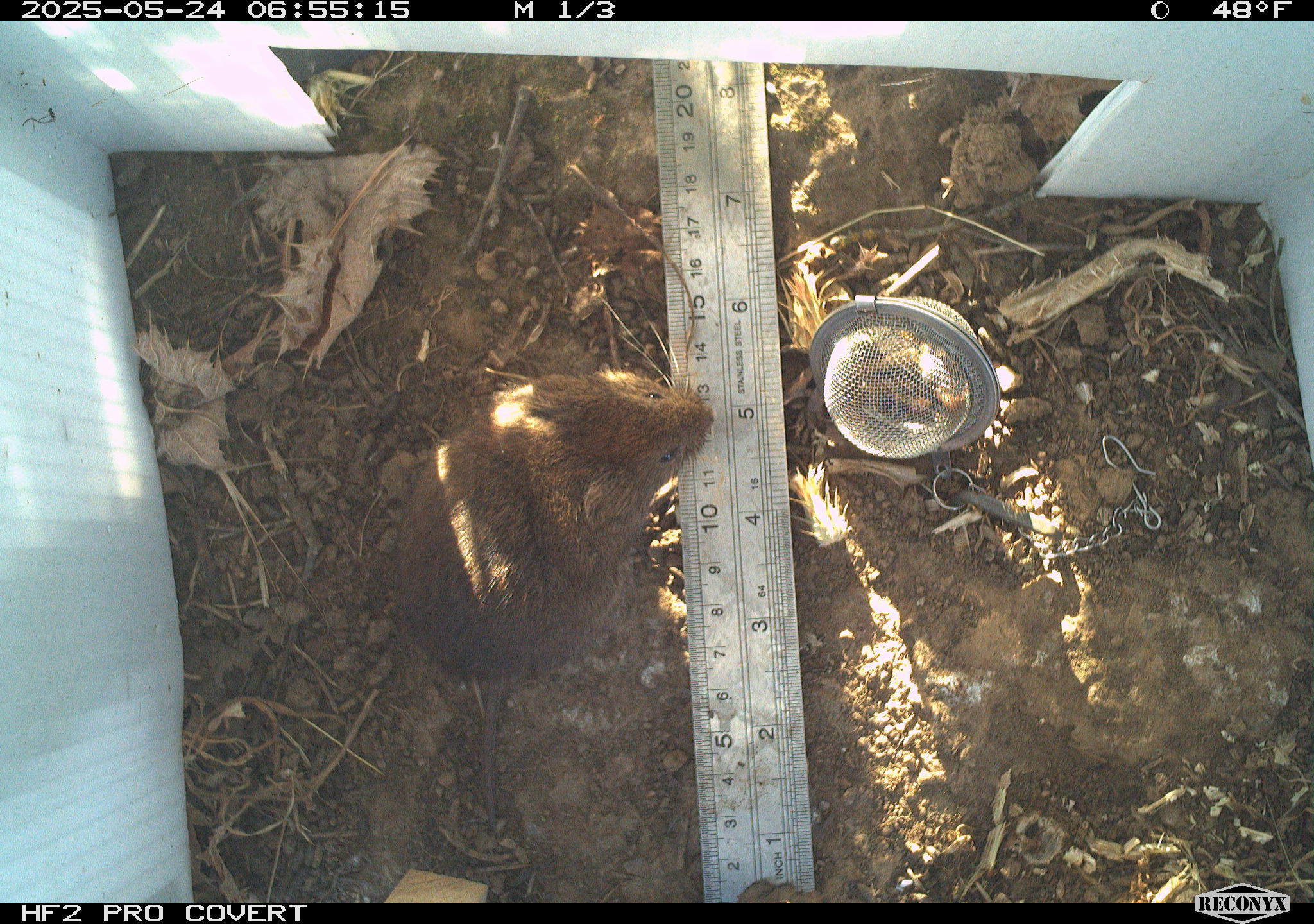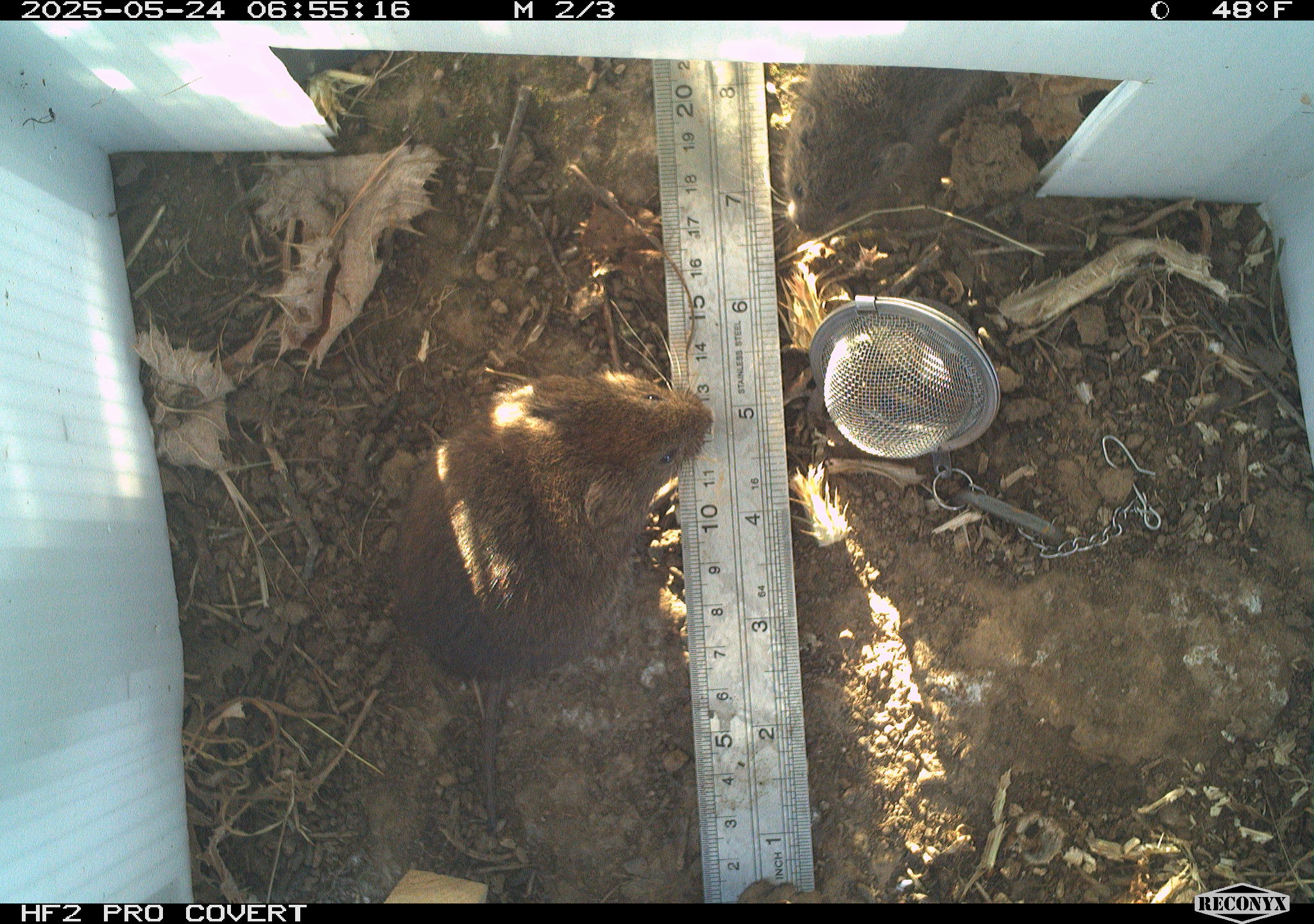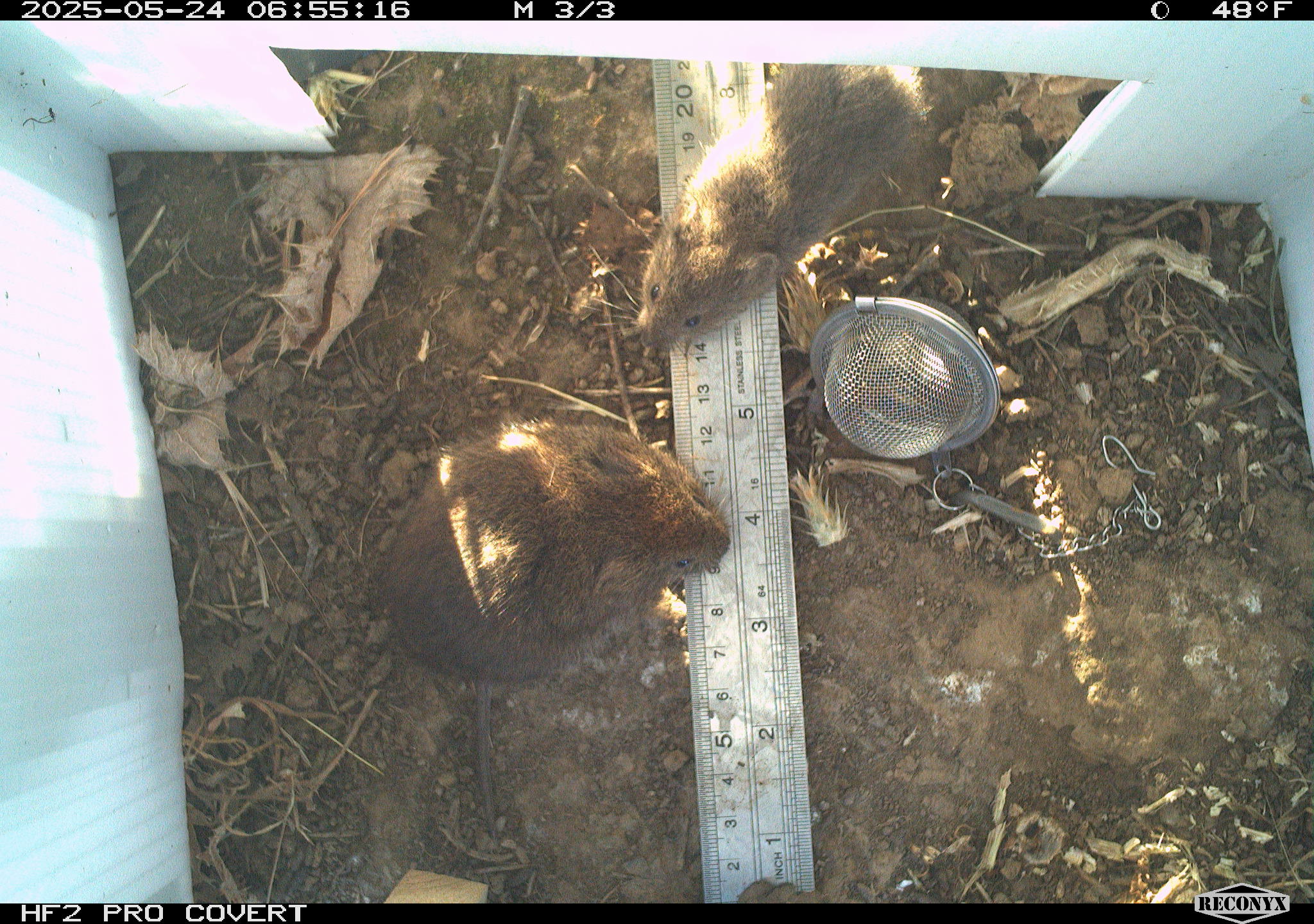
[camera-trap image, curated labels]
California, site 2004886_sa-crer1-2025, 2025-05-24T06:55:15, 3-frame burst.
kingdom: Animalia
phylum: Chordata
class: Mammalia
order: Rodentia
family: Cricetidae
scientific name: Arvicolinae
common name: voles, lemmings, and muskrats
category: arvicolinae subfamily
Arvicolinae subfamily (voles, lemmings, and muskrats) (Arvicolinae).